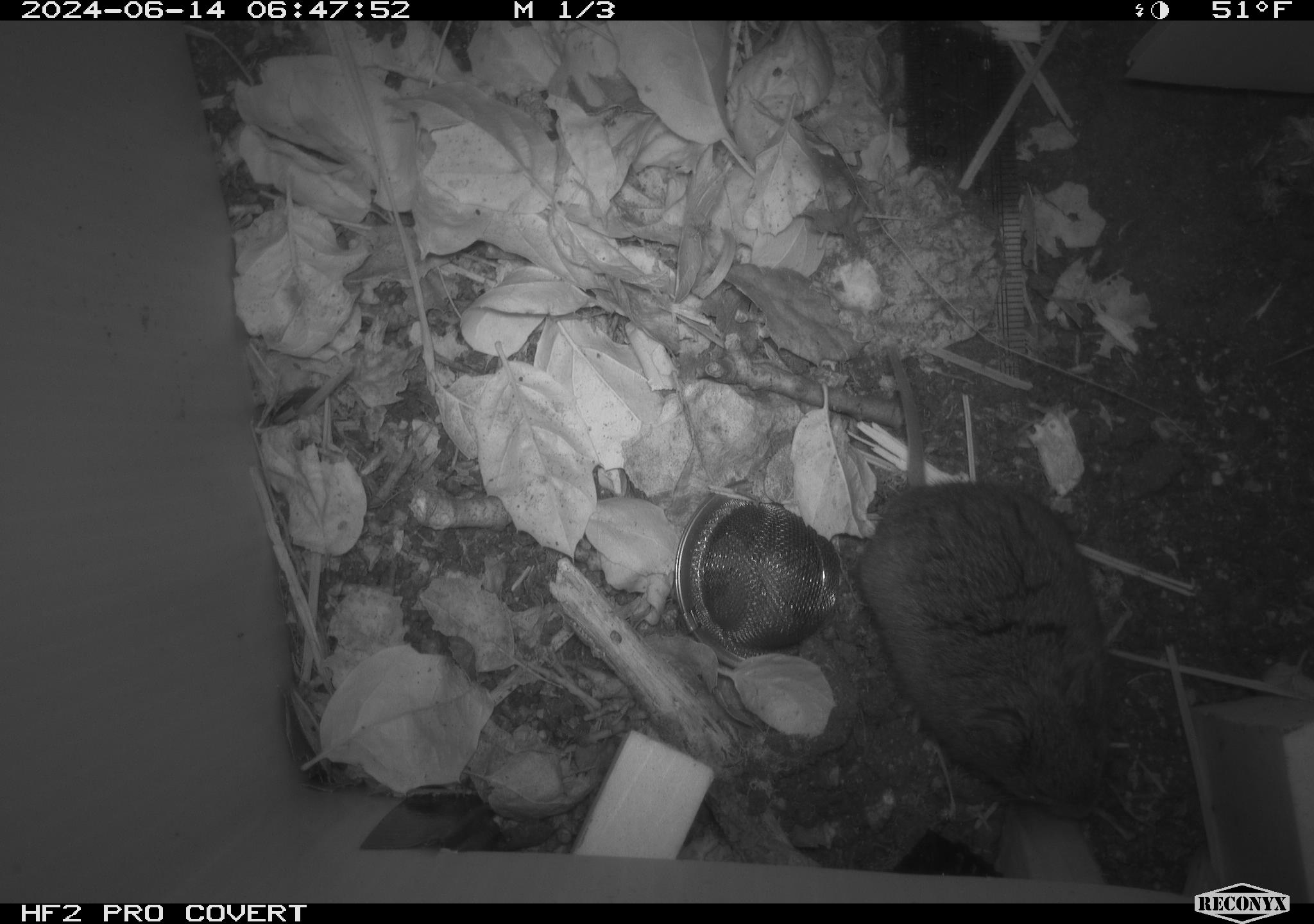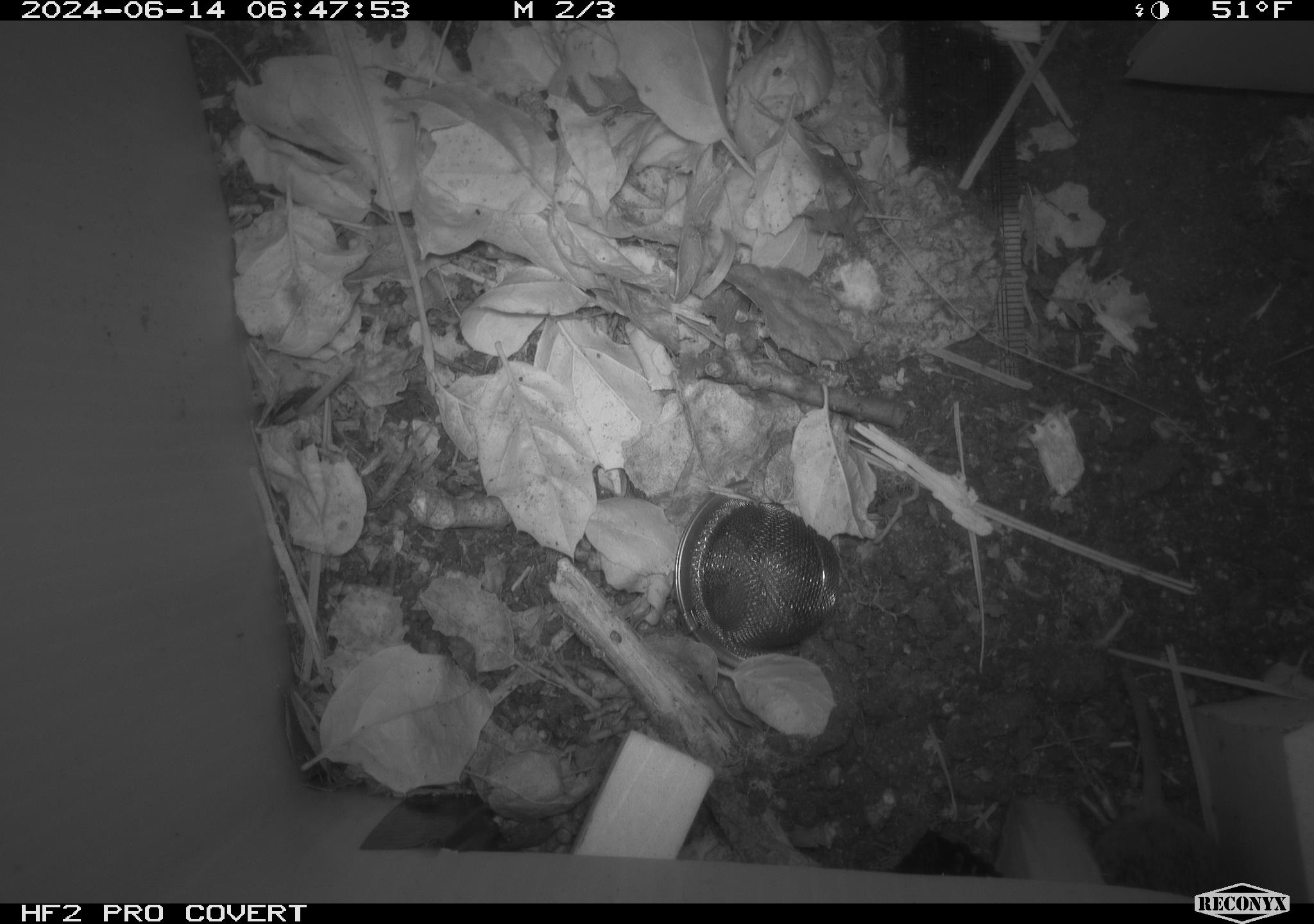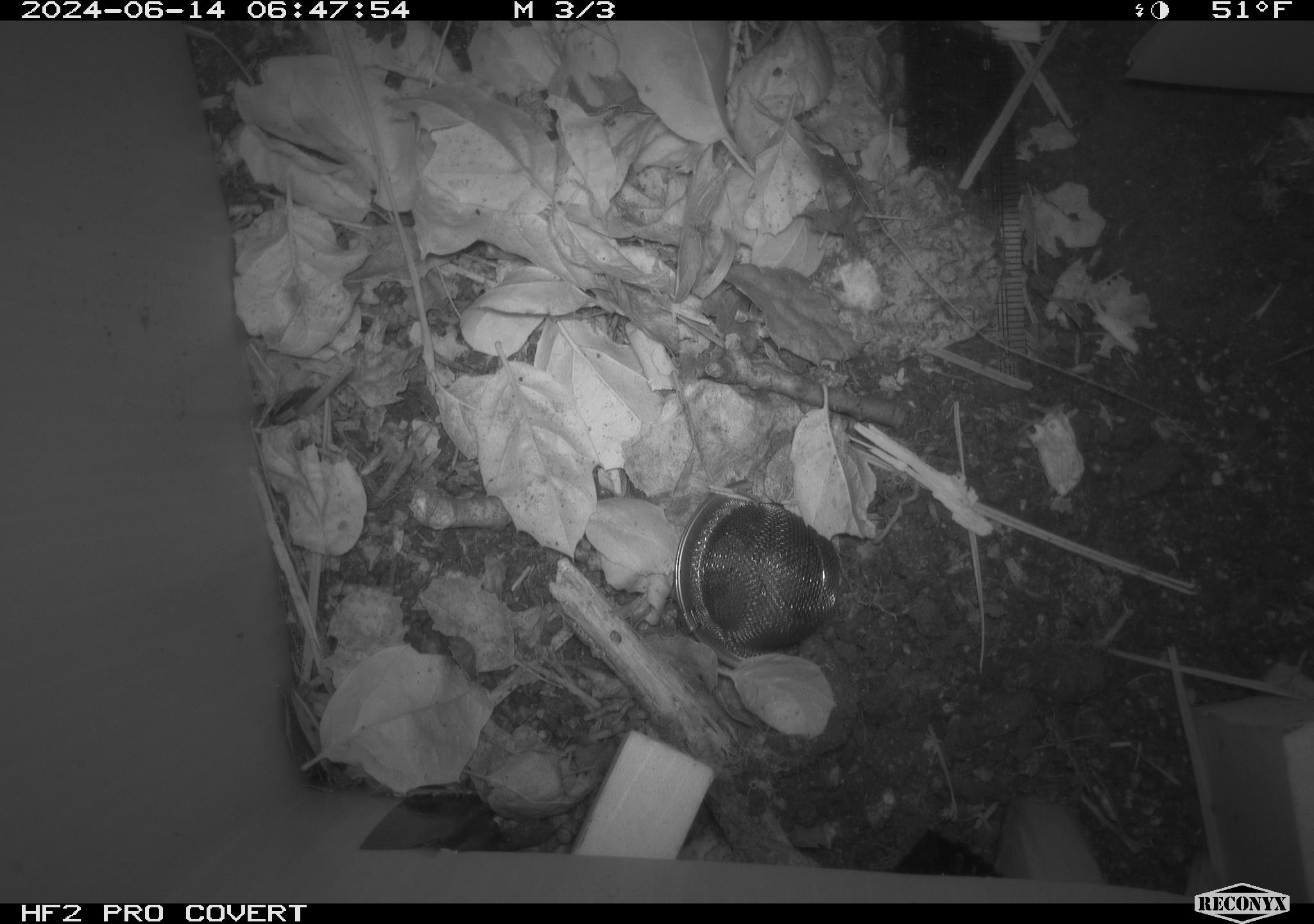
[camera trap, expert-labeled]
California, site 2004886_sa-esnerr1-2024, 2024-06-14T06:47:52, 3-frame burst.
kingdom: Animalia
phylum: Chordata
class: Mammalia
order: Rodentia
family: Cricetidae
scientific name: Cricetidae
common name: hamsters, voles, lemmings, and allies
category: cricetidae family